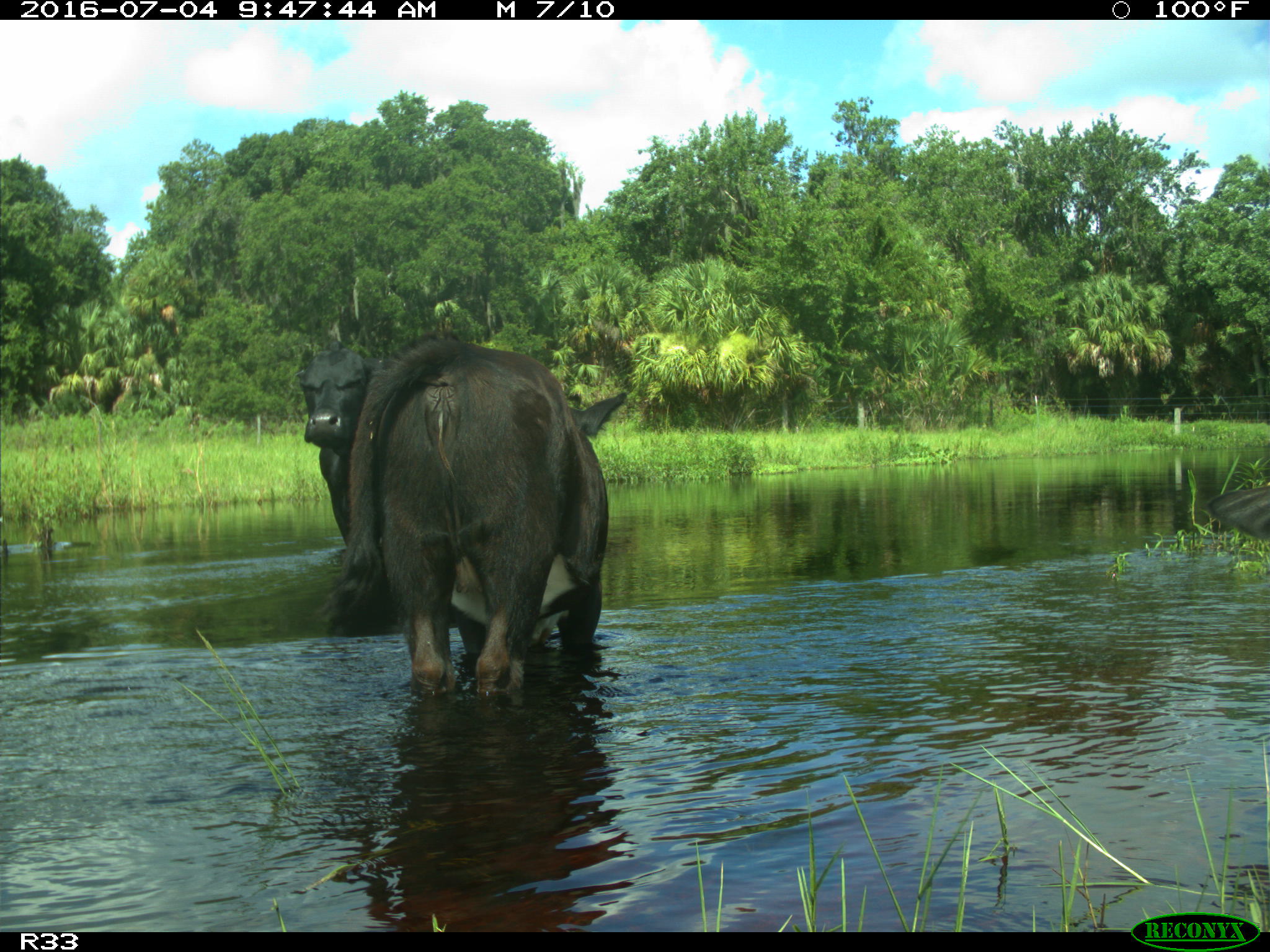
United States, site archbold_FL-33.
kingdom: Animalia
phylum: Chordata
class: Mammalia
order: Artiodactyla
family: Bovidae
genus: Bos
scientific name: Bos taurus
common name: domestic cow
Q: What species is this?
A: Bos taurus (domestic cow).